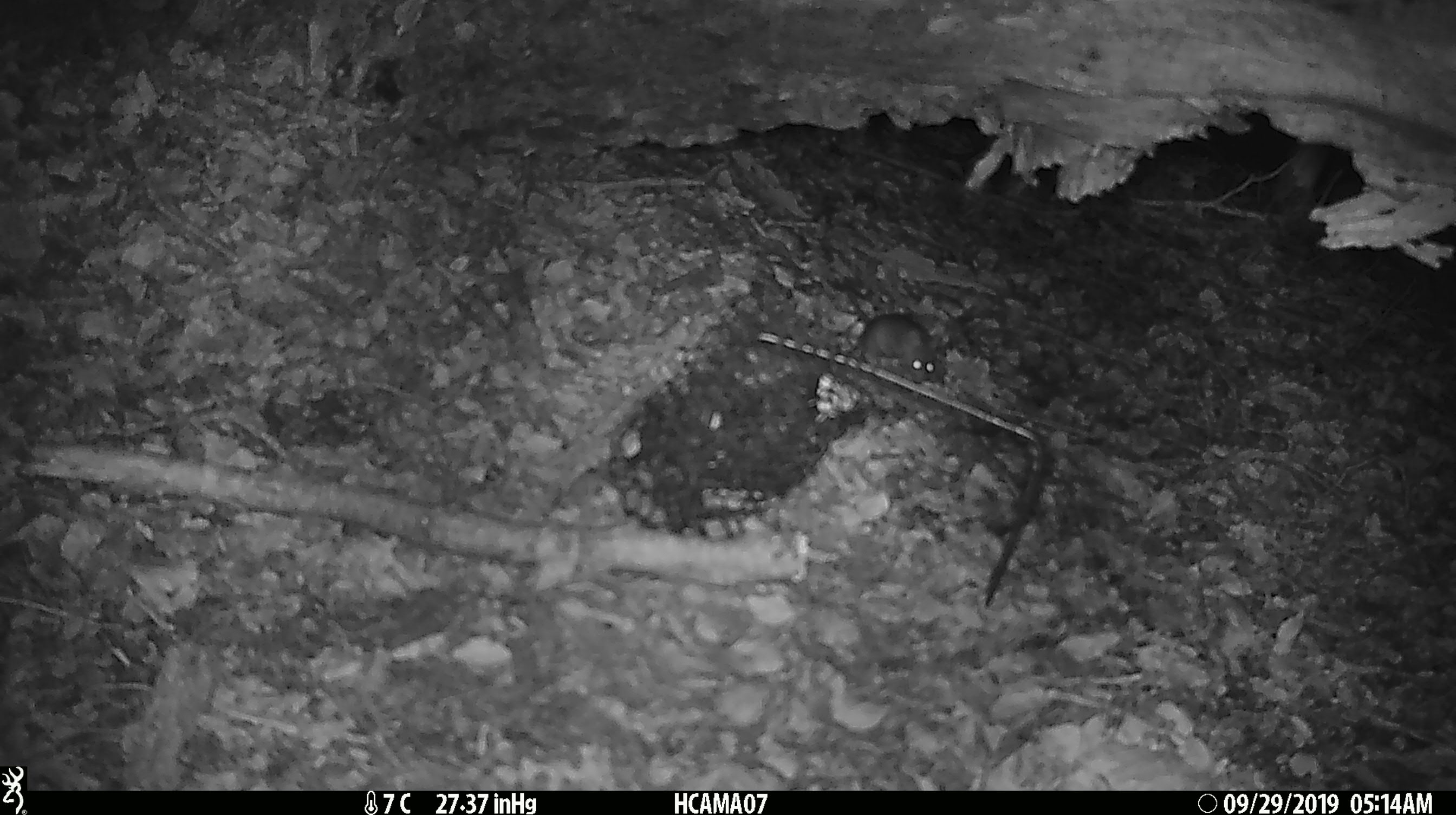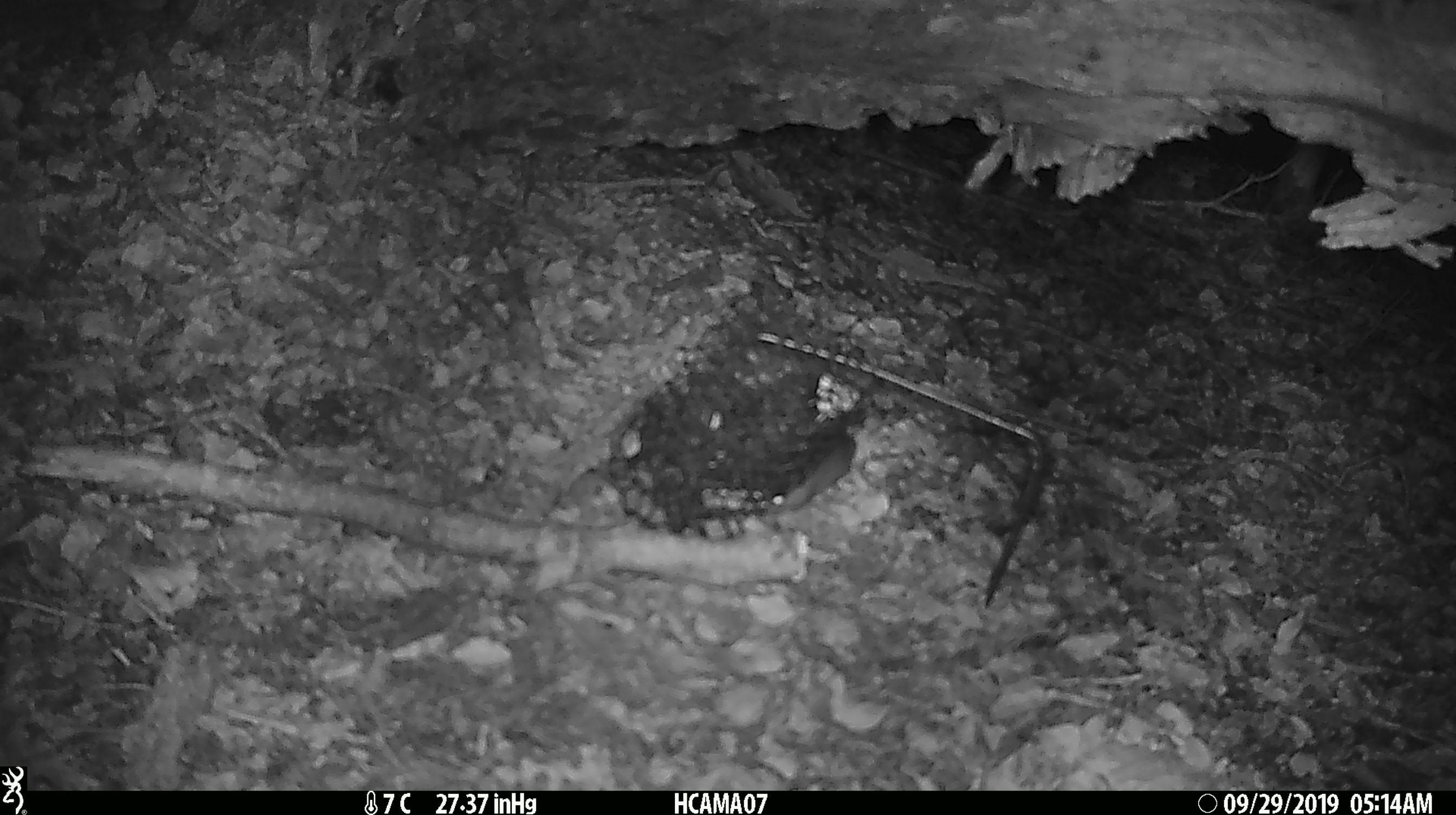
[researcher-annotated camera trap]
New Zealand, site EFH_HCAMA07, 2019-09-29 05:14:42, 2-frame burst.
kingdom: Animalia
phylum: Chordata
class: Mammalia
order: Rodentia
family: Muridae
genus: Mus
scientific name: Mus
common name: mouse